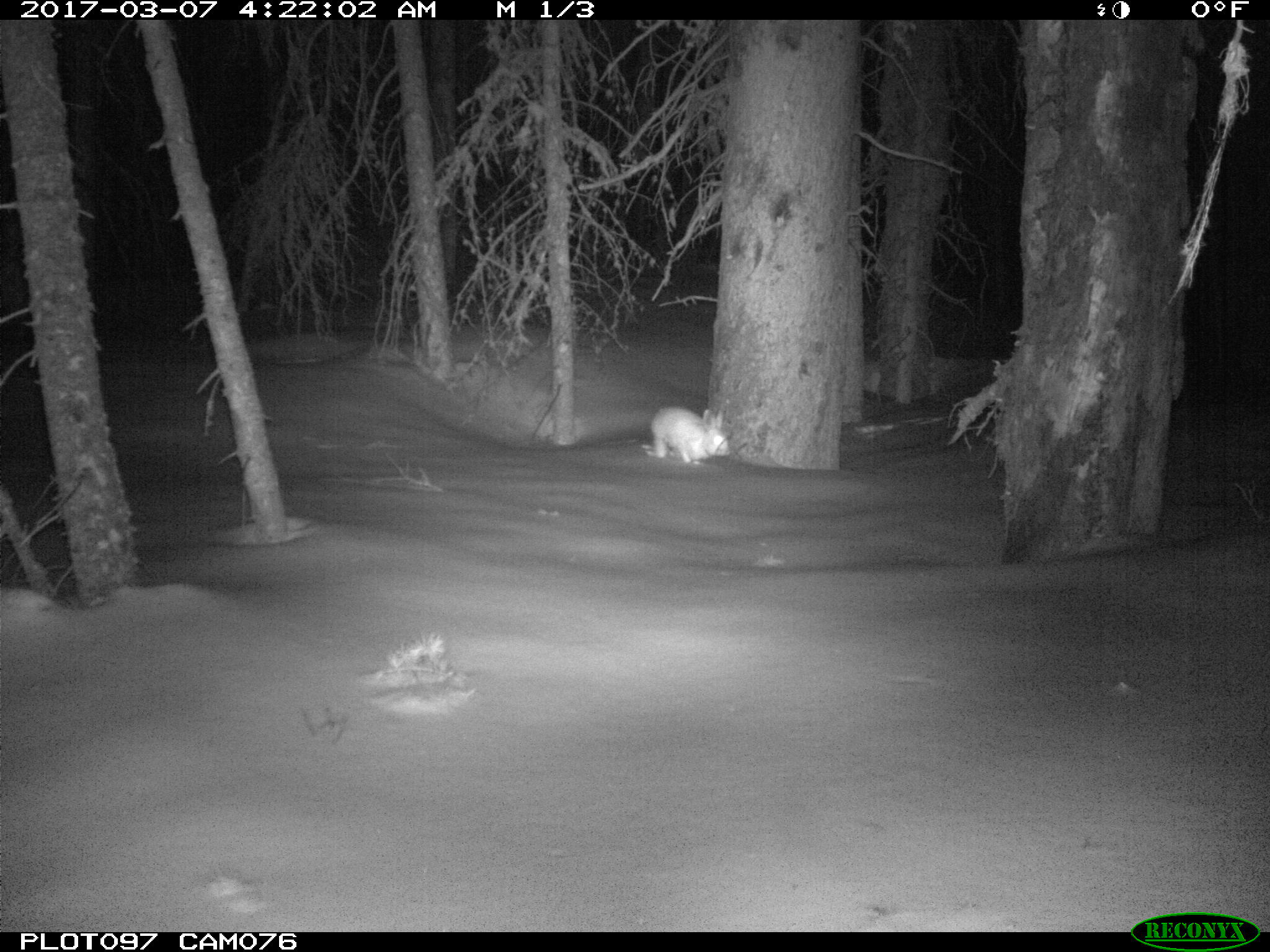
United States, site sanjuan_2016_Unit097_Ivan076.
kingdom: Animalia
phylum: Chordata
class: Mammalia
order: Lagomorpha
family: Leporidae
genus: Lepus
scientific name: Lepus americanus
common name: snowshoe hare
Lepus americanus (snowshoe hare).